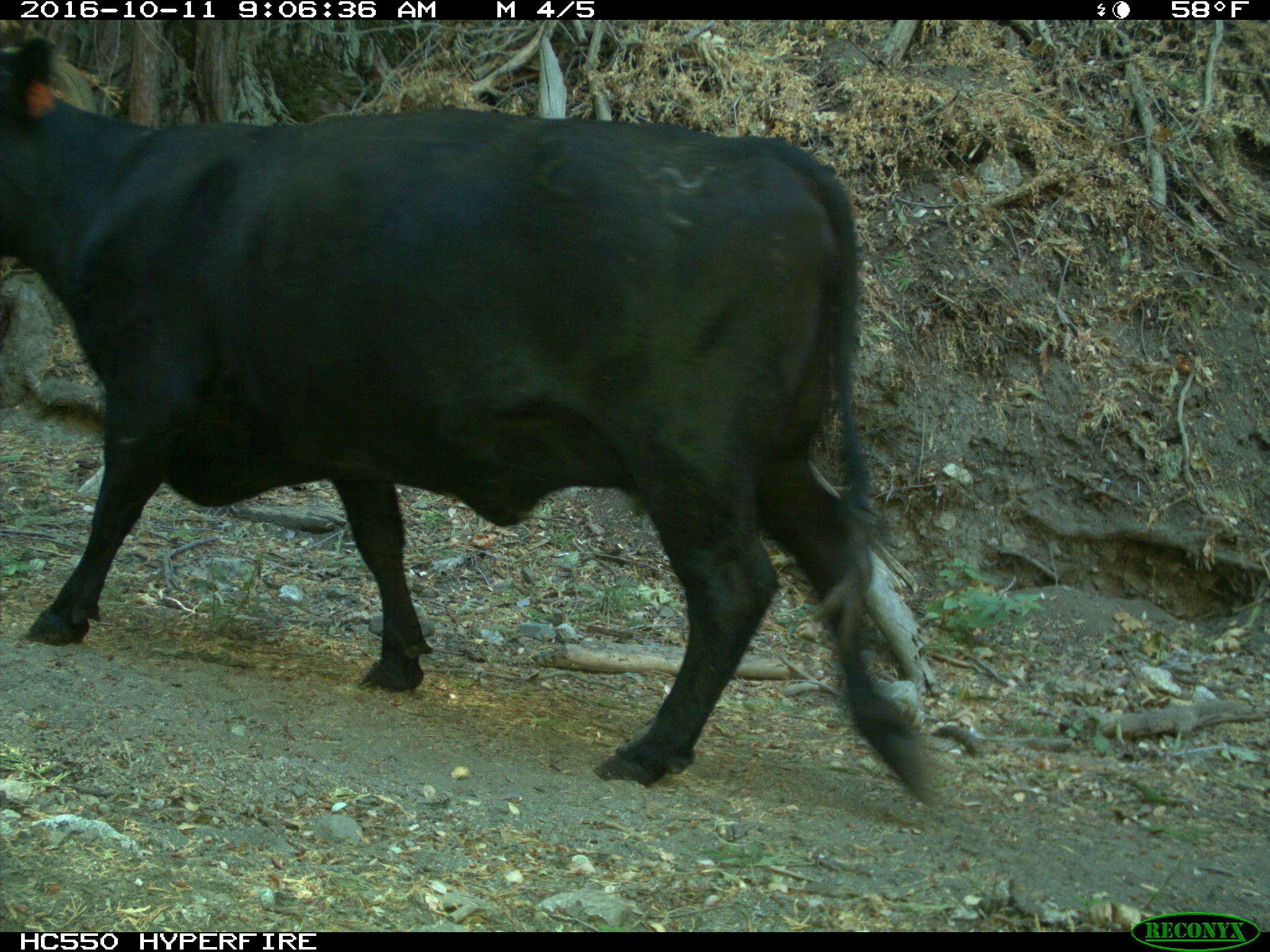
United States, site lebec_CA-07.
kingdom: Animalia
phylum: Chordata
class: Mammalia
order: Artiodactyla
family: Bovidae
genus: Bos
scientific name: Bos taurus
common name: domestic cow